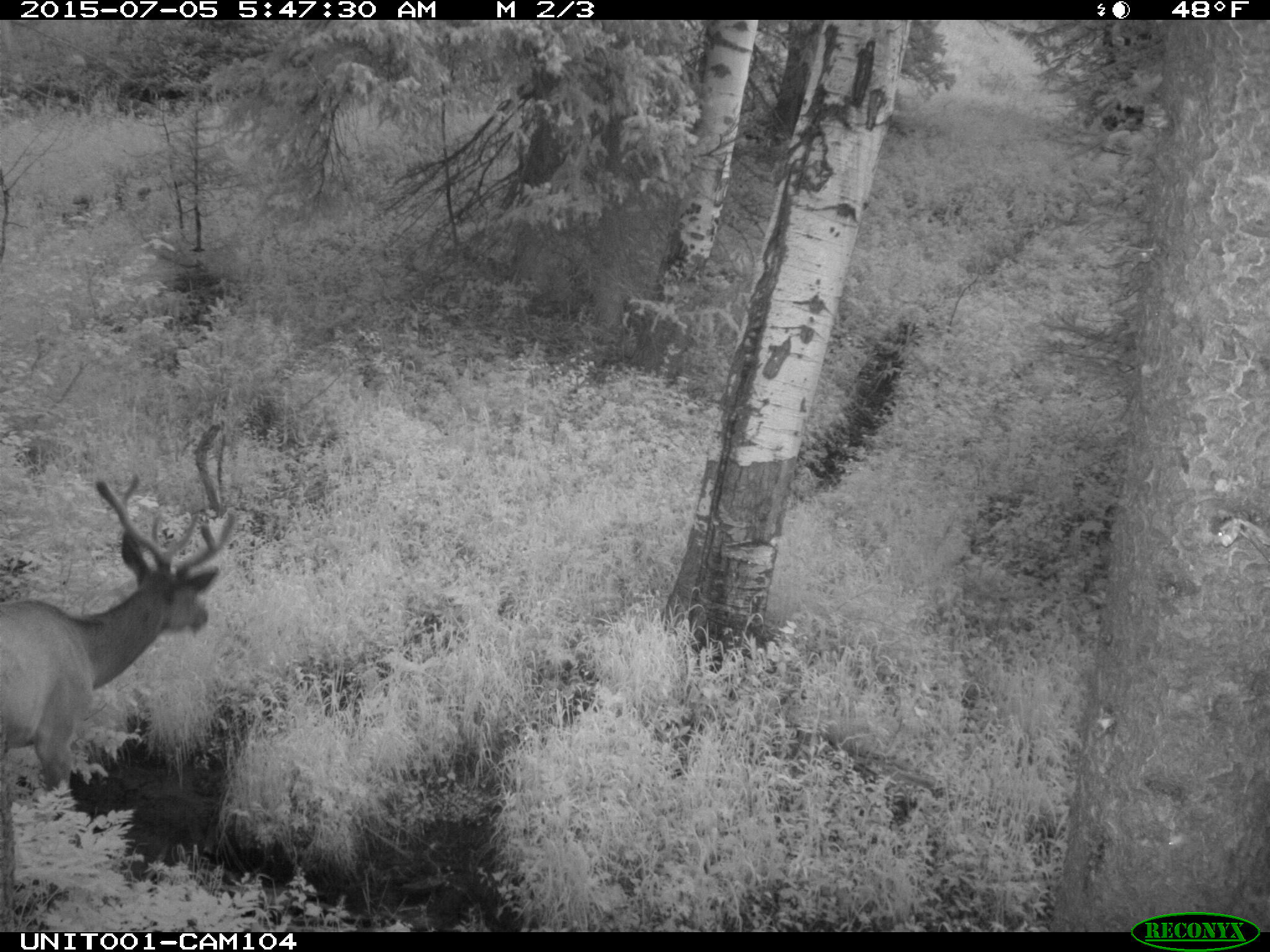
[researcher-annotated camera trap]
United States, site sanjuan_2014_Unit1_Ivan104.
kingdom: Animalia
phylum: Chordata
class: Mammalia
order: Artiodactyla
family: Cervidae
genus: Cervus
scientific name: Cervus elaphus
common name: red deer